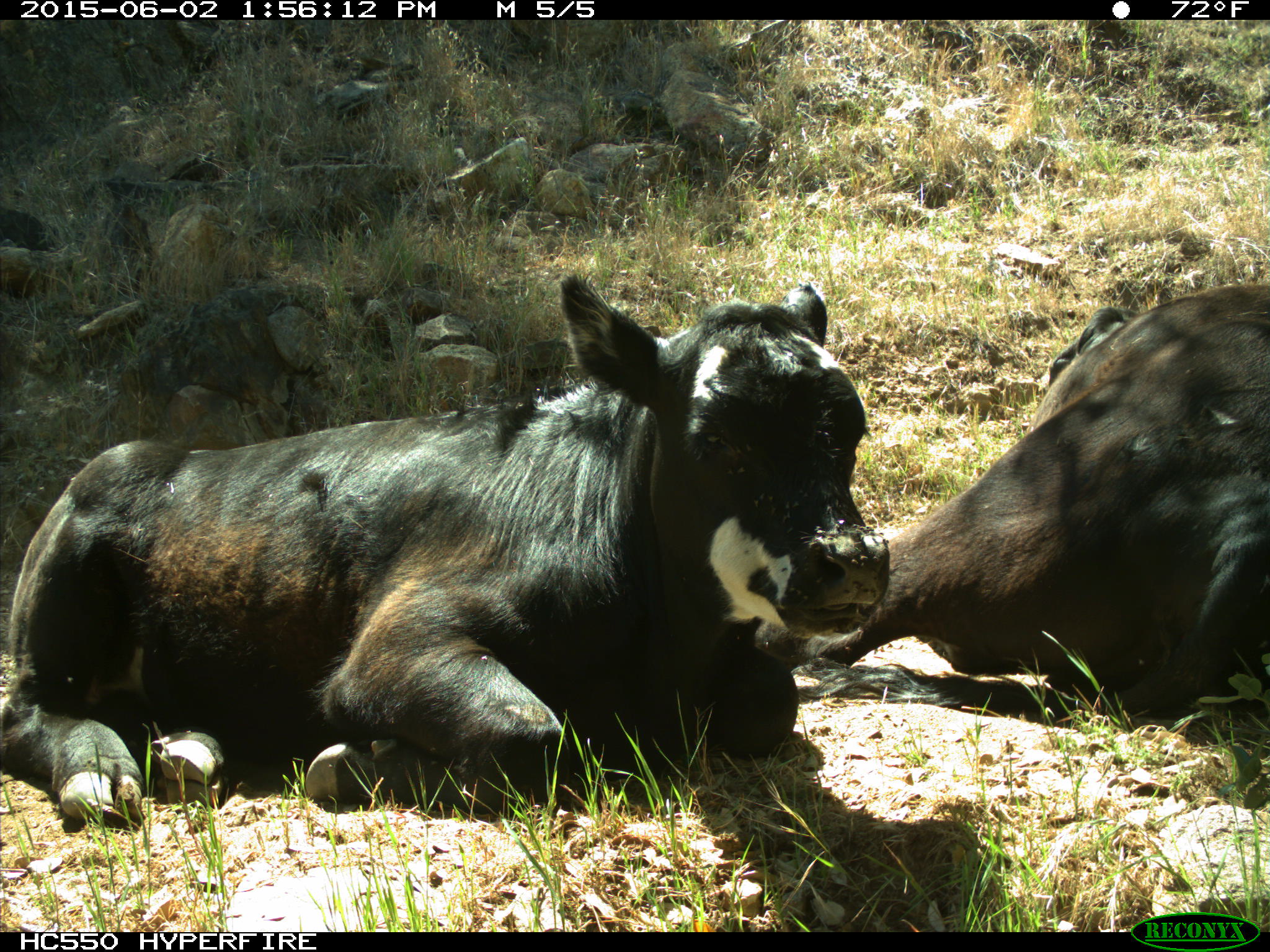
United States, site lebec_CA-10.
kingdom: Animalia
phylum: Chordata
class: Mammalia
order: Artiodactyla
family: Bovidae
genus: Bos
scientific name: Bos taurus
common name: domestic cow